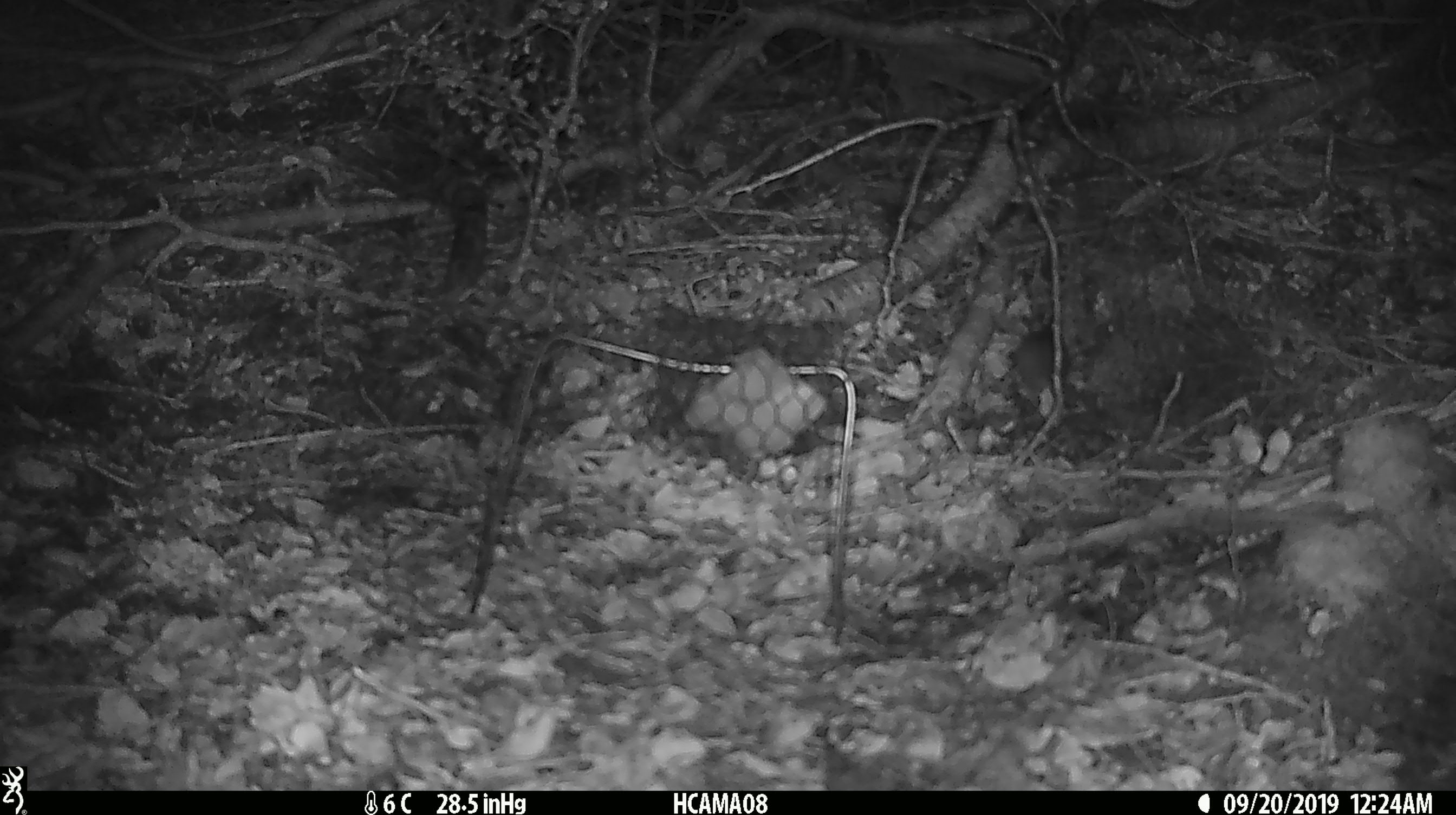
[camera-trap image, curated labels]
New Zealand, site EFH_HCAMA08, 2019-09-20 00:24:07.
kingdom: Animalia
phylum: Chordata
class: Mammalia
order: Rodentia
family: Muridae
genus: Mus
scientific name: Mus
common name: mouse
Mouse (Mus).